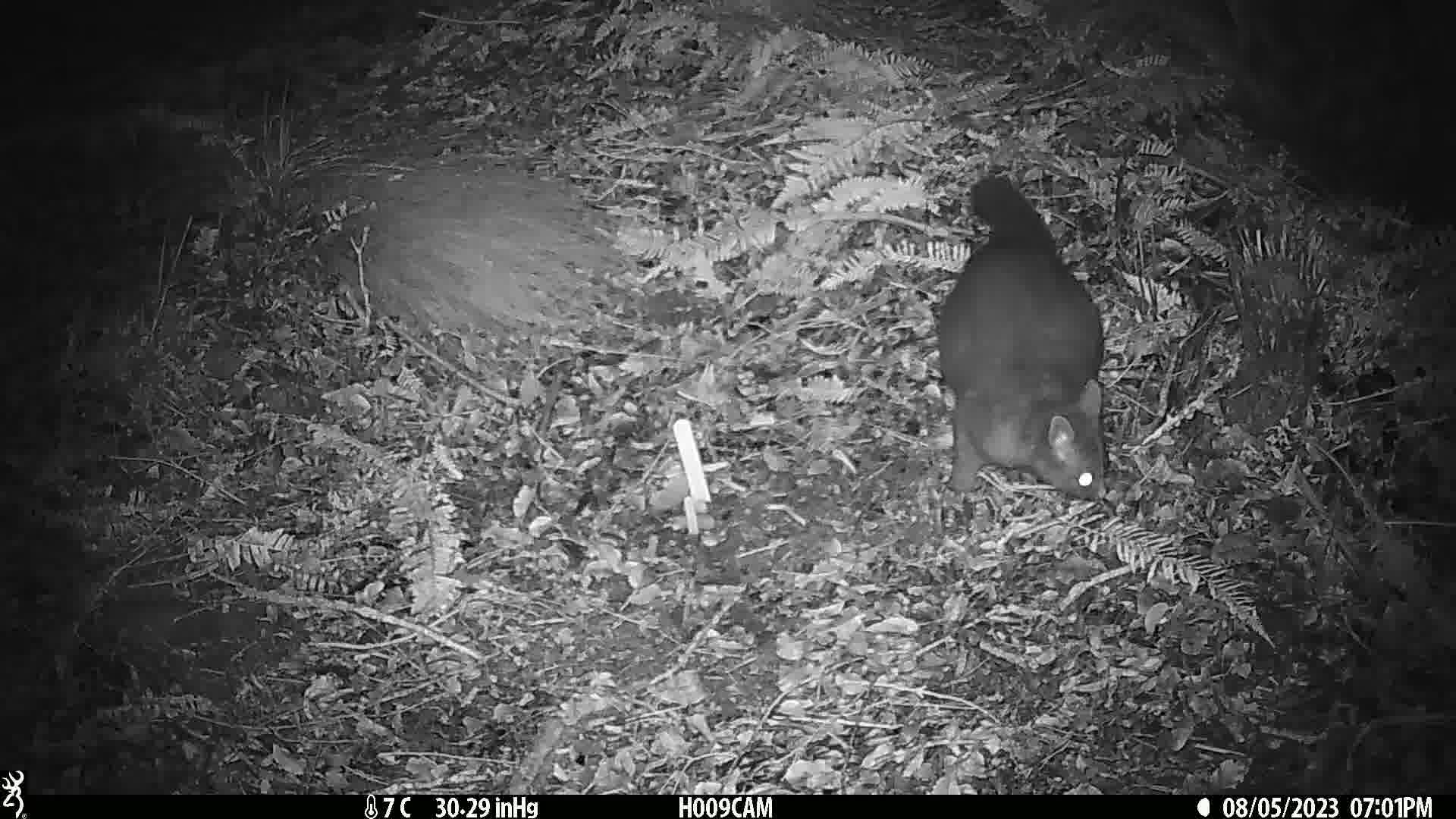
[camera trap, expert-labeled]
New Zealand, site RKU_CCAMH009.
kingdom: Animalia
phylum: Chordata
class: Mammalia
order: Diprotodontia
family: Phalangeridae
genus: Trichosurus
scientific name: Trichosurus vulpecula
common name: common brushtail possum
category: possum